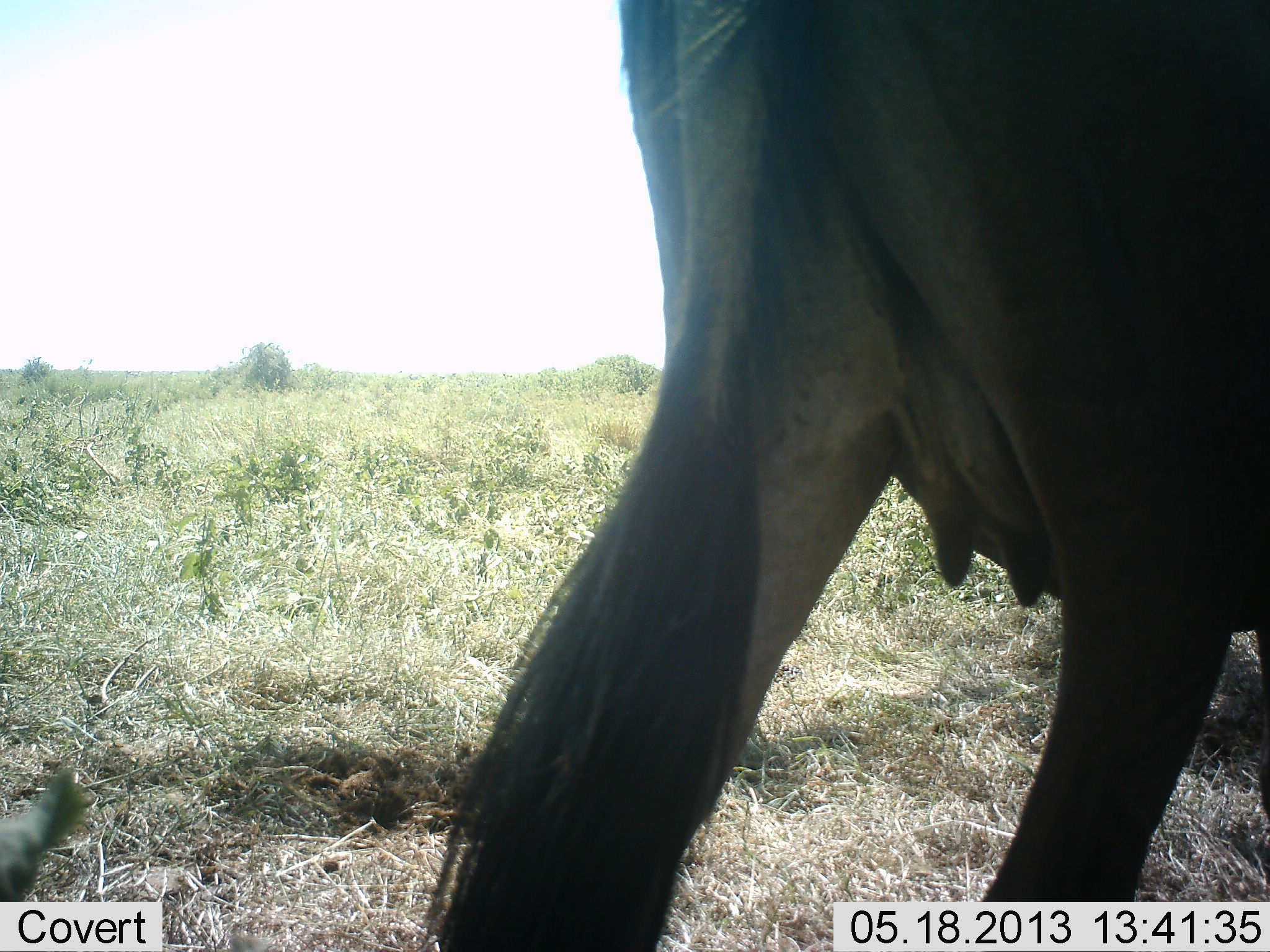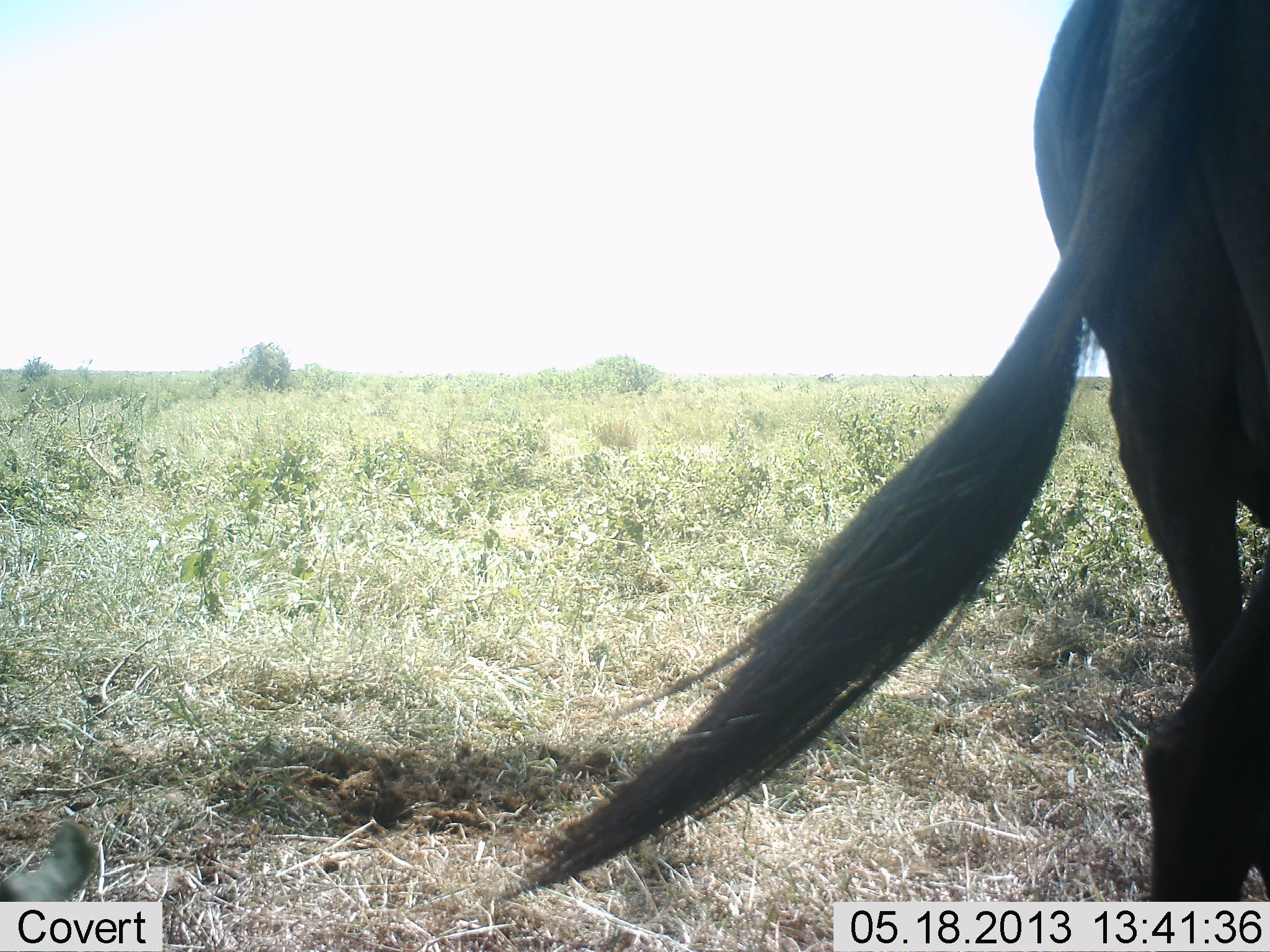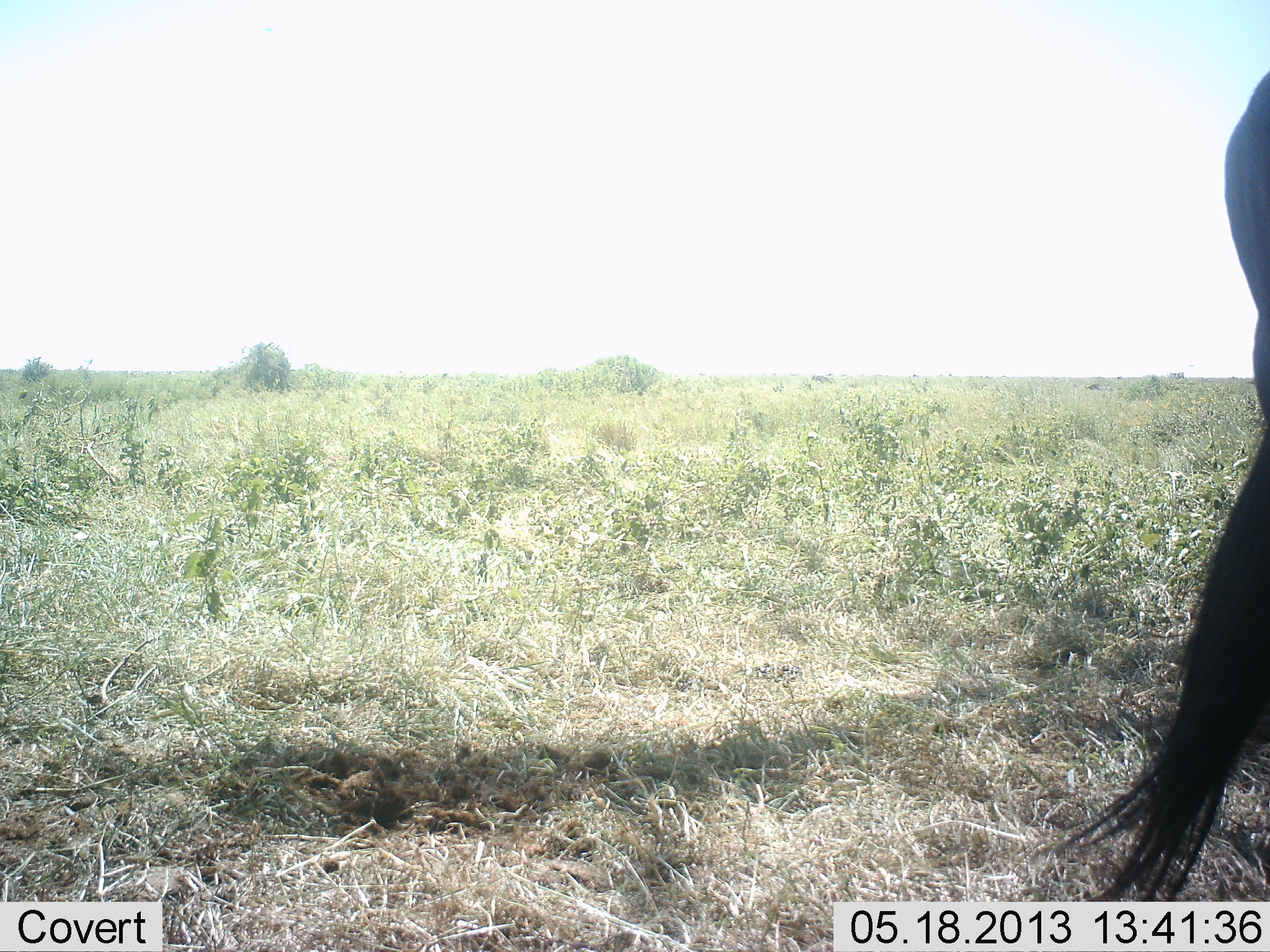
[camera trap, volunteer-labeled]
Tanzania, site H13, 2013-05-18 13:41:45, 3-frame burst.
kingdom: Animalia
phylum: Chordata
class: Mammalia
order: Artiodactyla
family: Bovidae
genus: Connochaetes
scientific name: Connochaetes taurinus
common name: blue wildebeest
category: wildebeest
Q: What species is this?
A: Wildebeest (blue wildebeest) (Connochaetes taurinus).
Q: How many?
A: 1.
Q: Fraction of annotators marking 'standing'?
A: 12%.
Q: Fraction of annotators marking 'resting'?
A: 25%.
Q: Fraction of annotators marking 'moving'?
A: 88%.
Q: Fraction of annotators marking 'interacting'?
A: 0%.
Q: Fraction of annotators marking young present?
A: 12%.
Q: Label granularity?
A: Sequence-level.